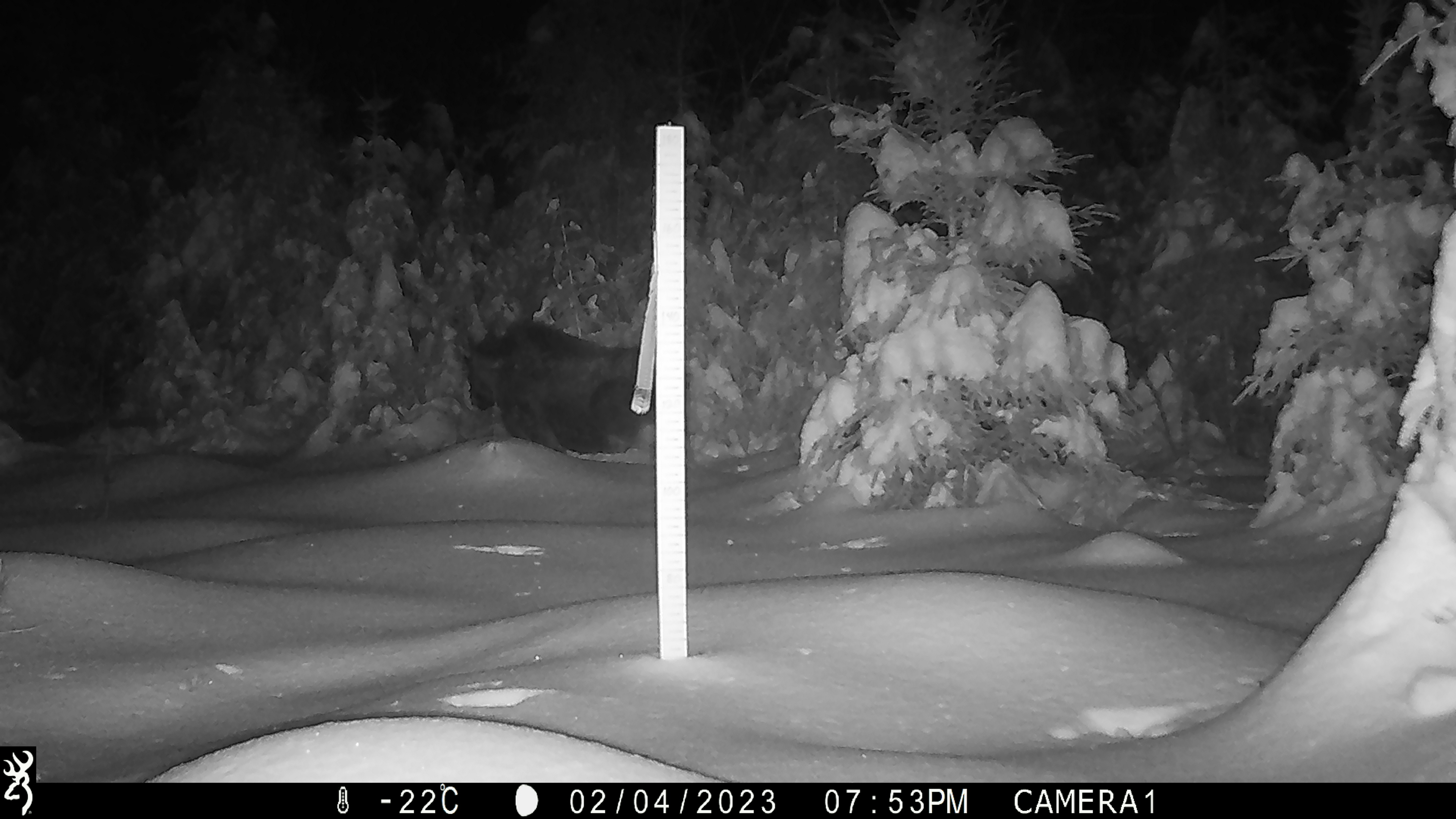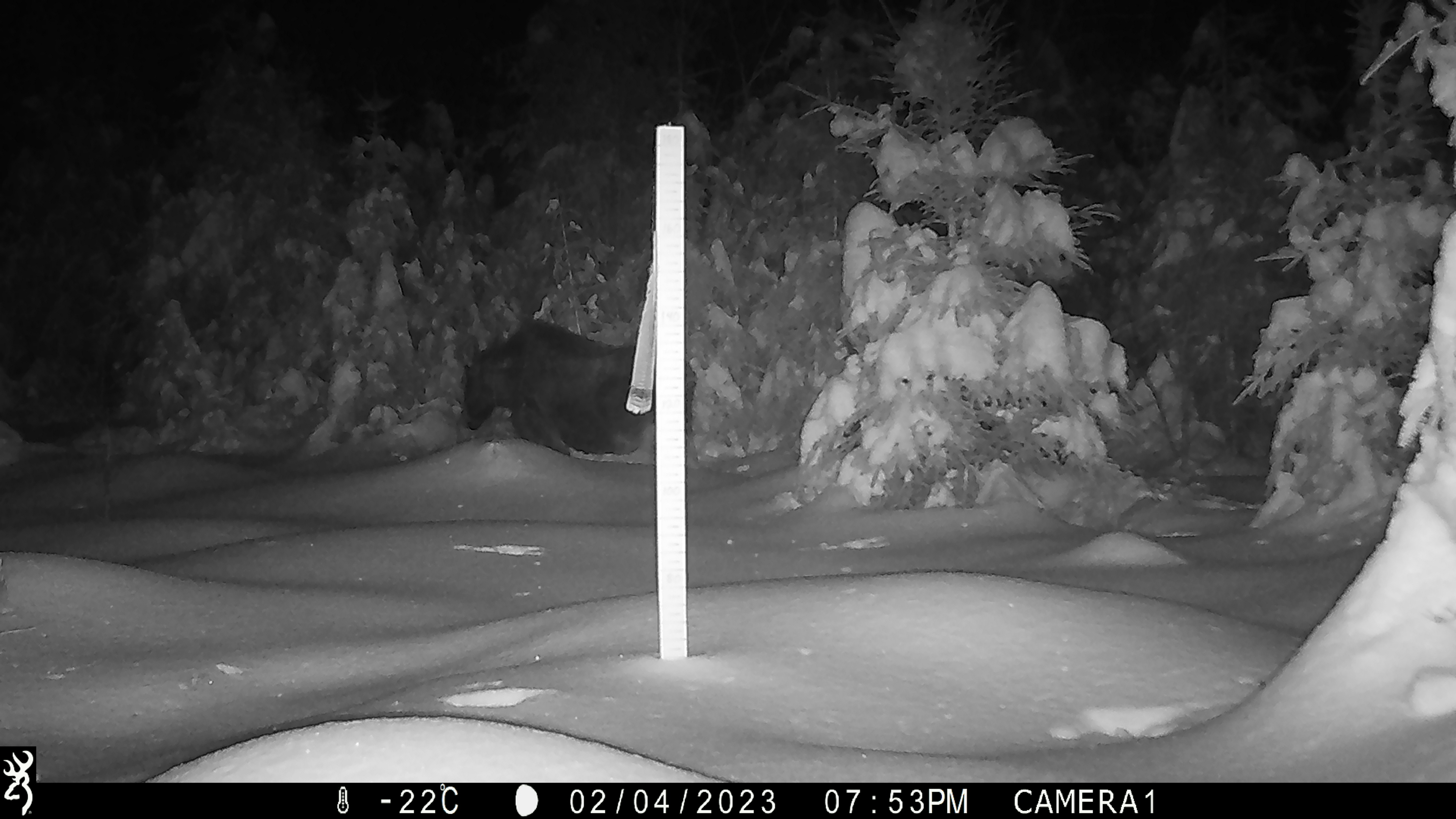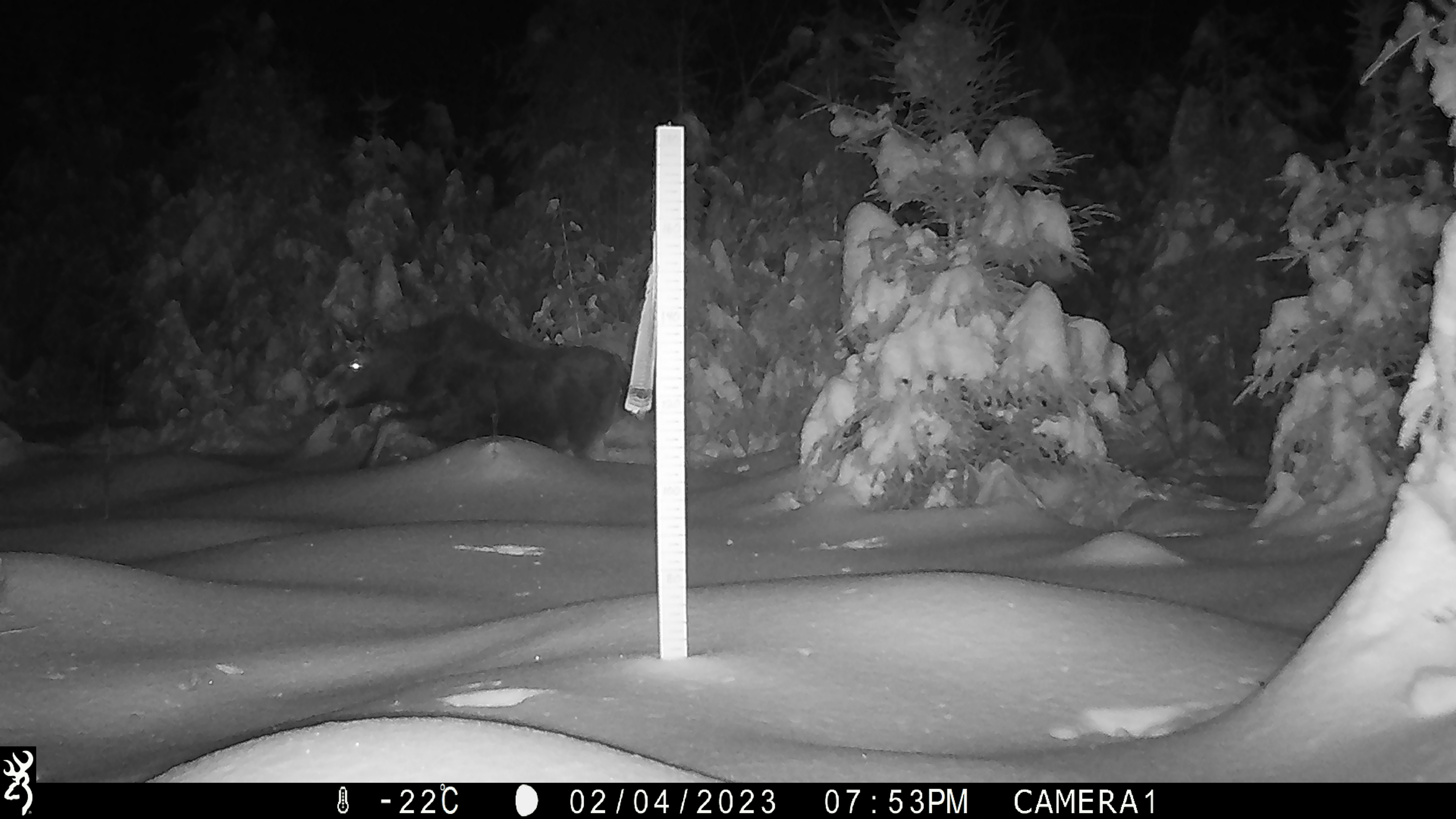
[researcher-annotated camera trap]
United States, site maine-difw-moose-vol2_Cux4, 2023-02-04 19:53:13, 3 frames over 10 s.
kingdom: Animalia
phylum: Chordata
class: Mammalia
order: Artiodactyla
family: Cervidae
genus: Alces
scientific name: Alces alces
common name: moose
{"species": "moose (Alces alces)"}